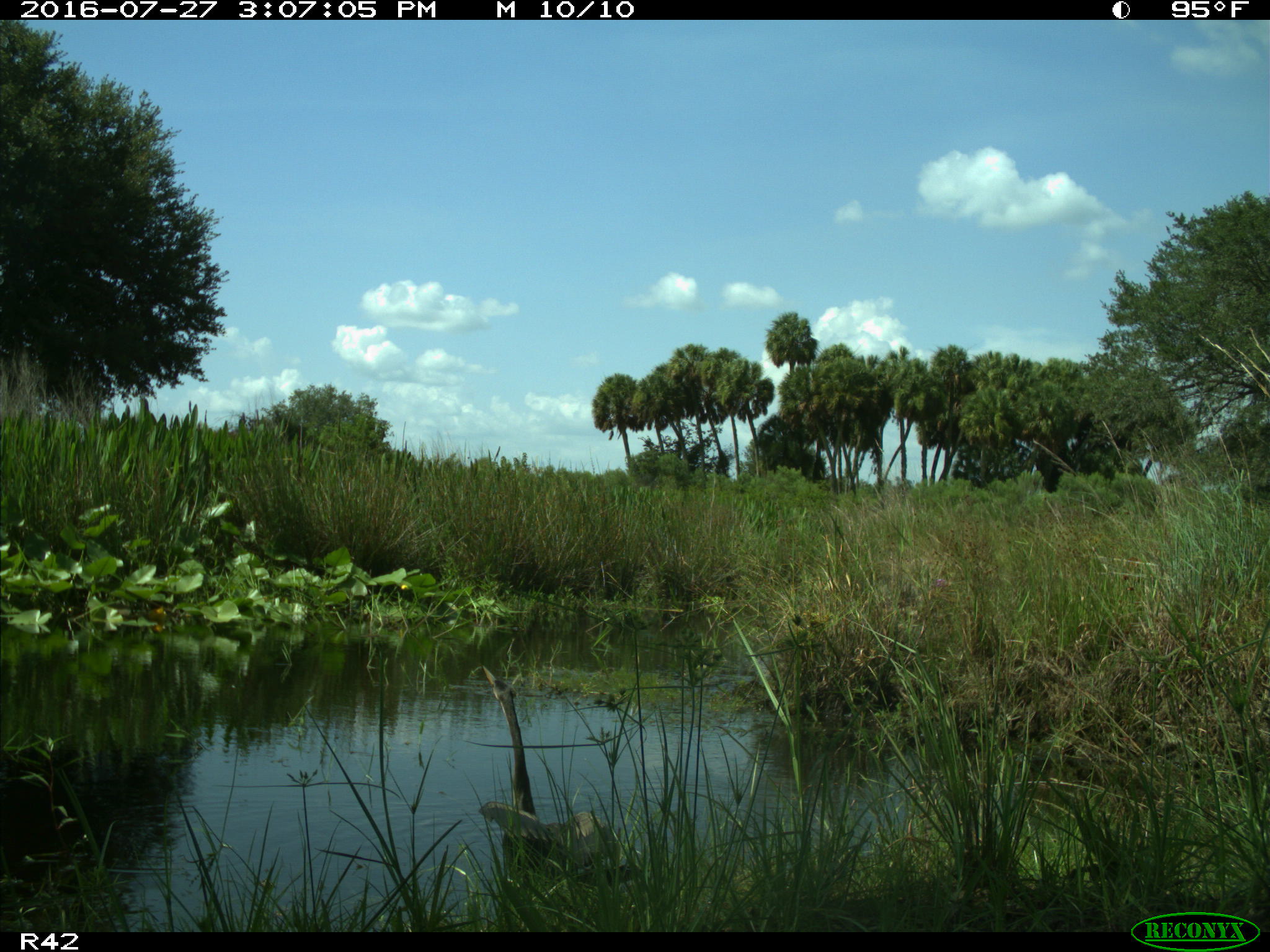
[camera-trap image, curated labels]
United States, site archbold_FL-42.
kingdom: Animalia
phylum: Chordata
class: Aves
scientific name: Aves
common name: birds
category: unidentified bird